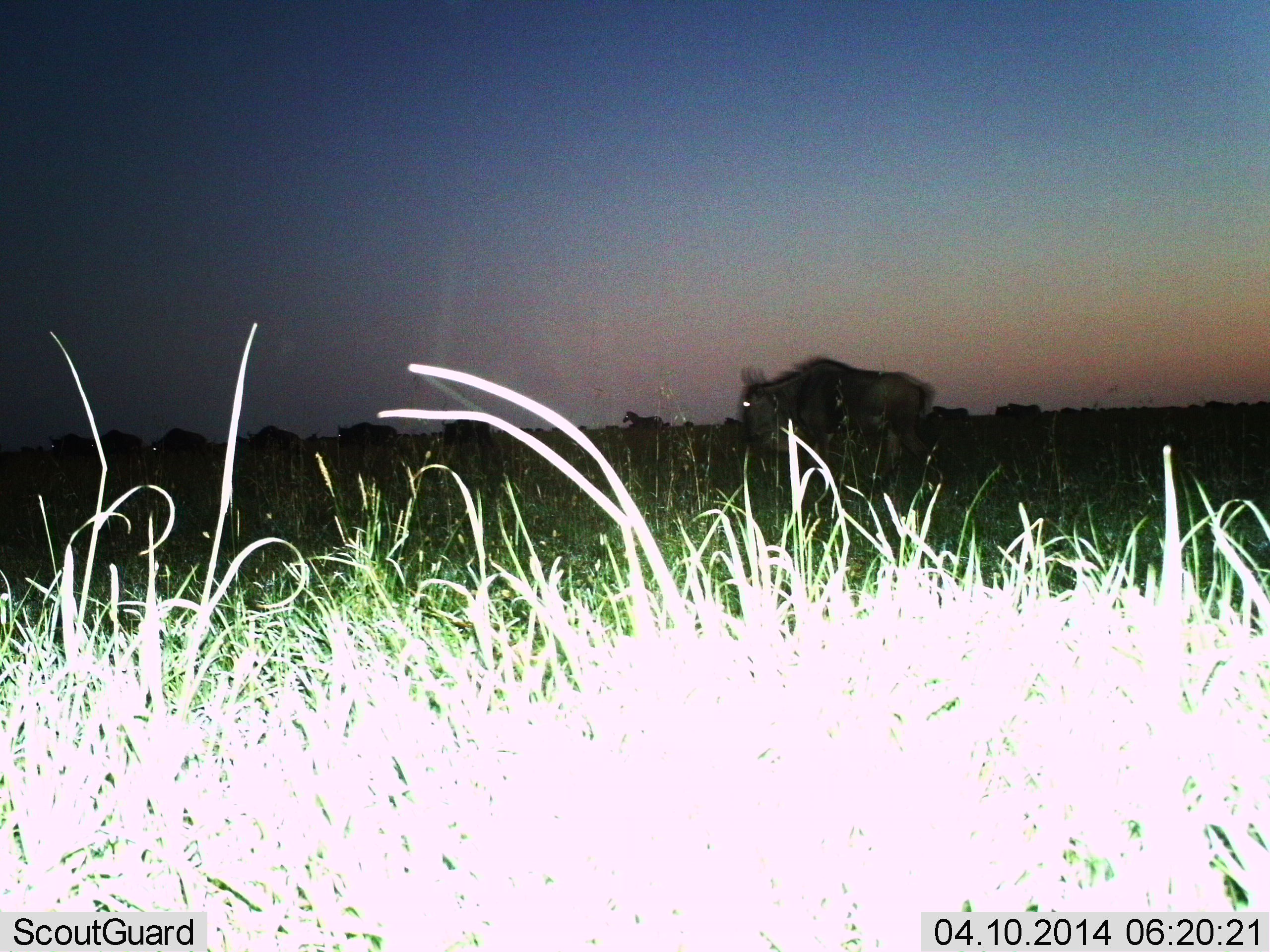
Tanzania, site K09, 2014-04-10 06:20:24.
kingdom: Animalia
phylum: Chordata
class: Mammalia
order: Artiodactyla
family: Bovidae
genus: Connochaetes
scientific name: Connochaetes taurinus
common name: blue wildebeest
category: wildebeest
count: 11-50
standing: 40%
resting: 0%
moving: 70%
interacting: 0%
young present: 0%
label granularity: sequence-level